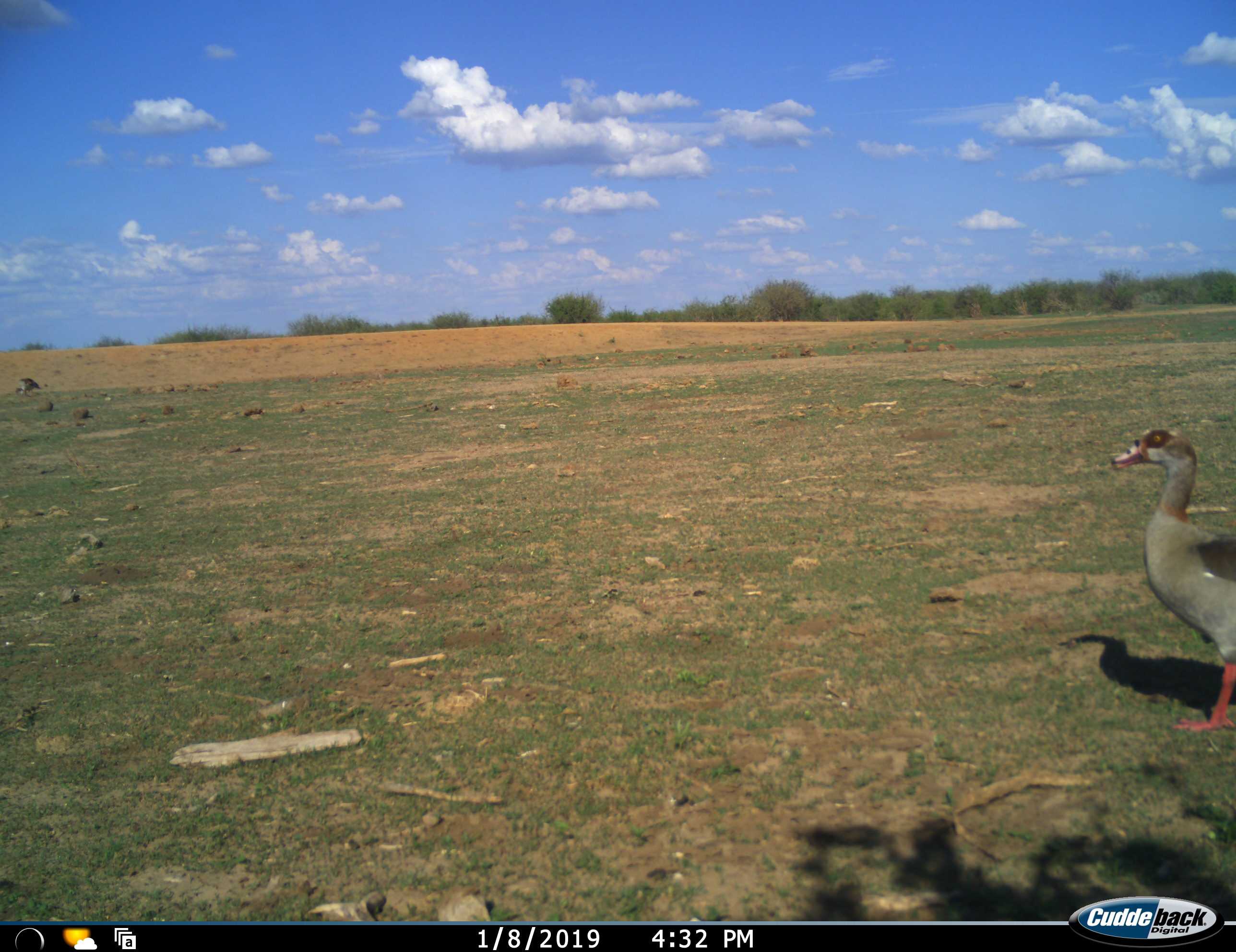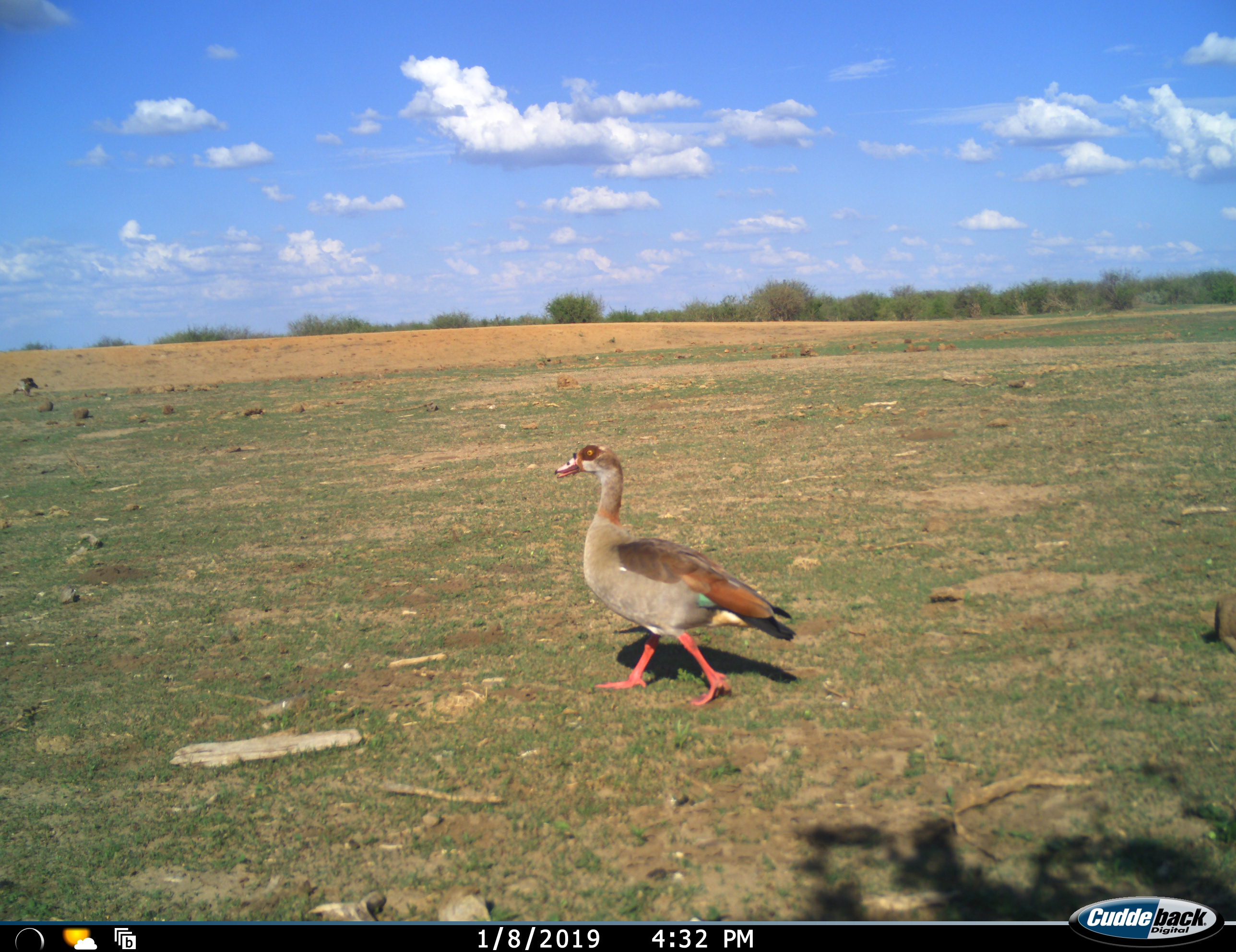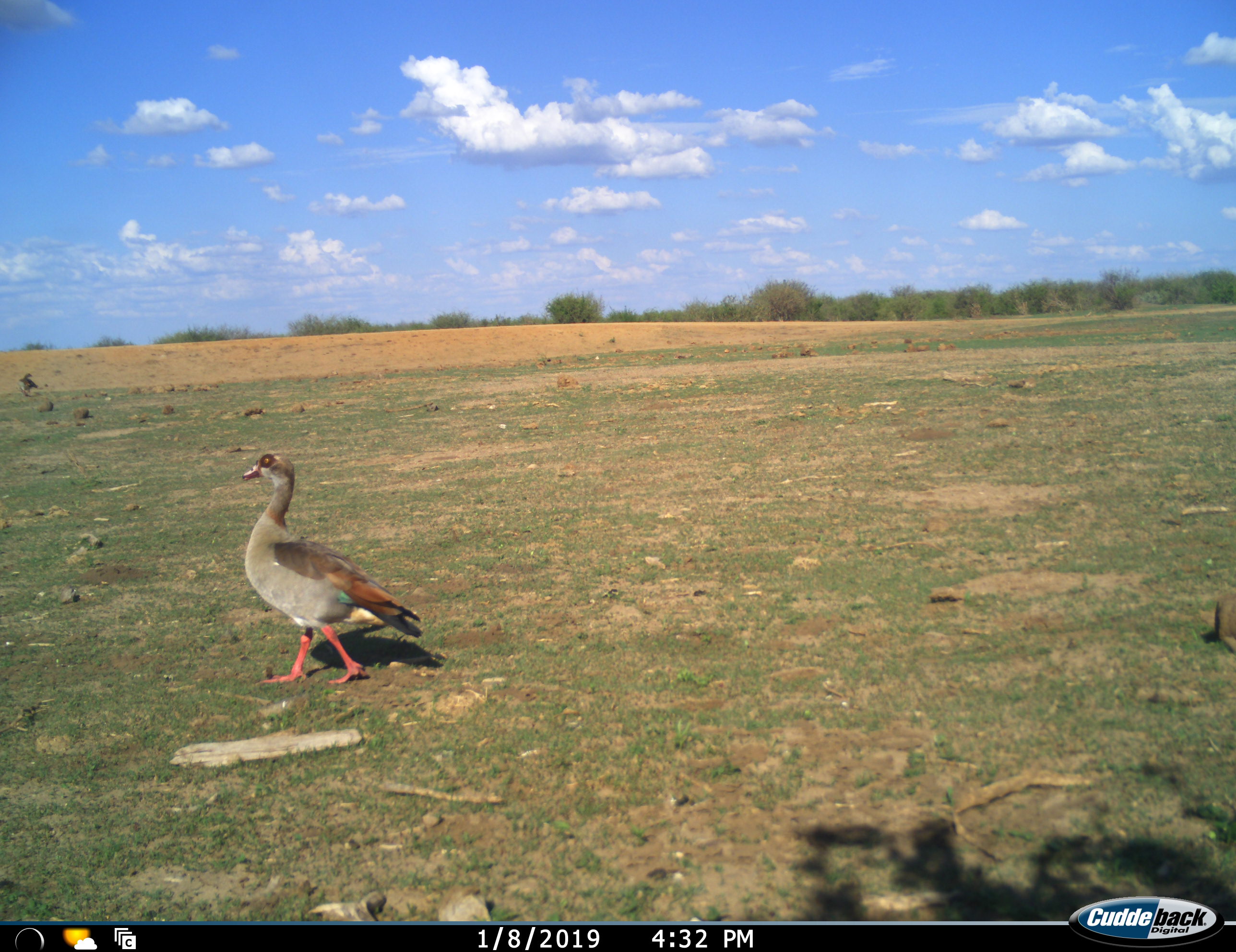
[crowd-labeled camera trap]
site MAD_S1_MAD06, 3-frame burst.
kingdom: Animalia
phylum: Chordata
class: Aves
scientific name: Aves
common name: bird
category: birdother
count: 1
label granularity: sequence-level